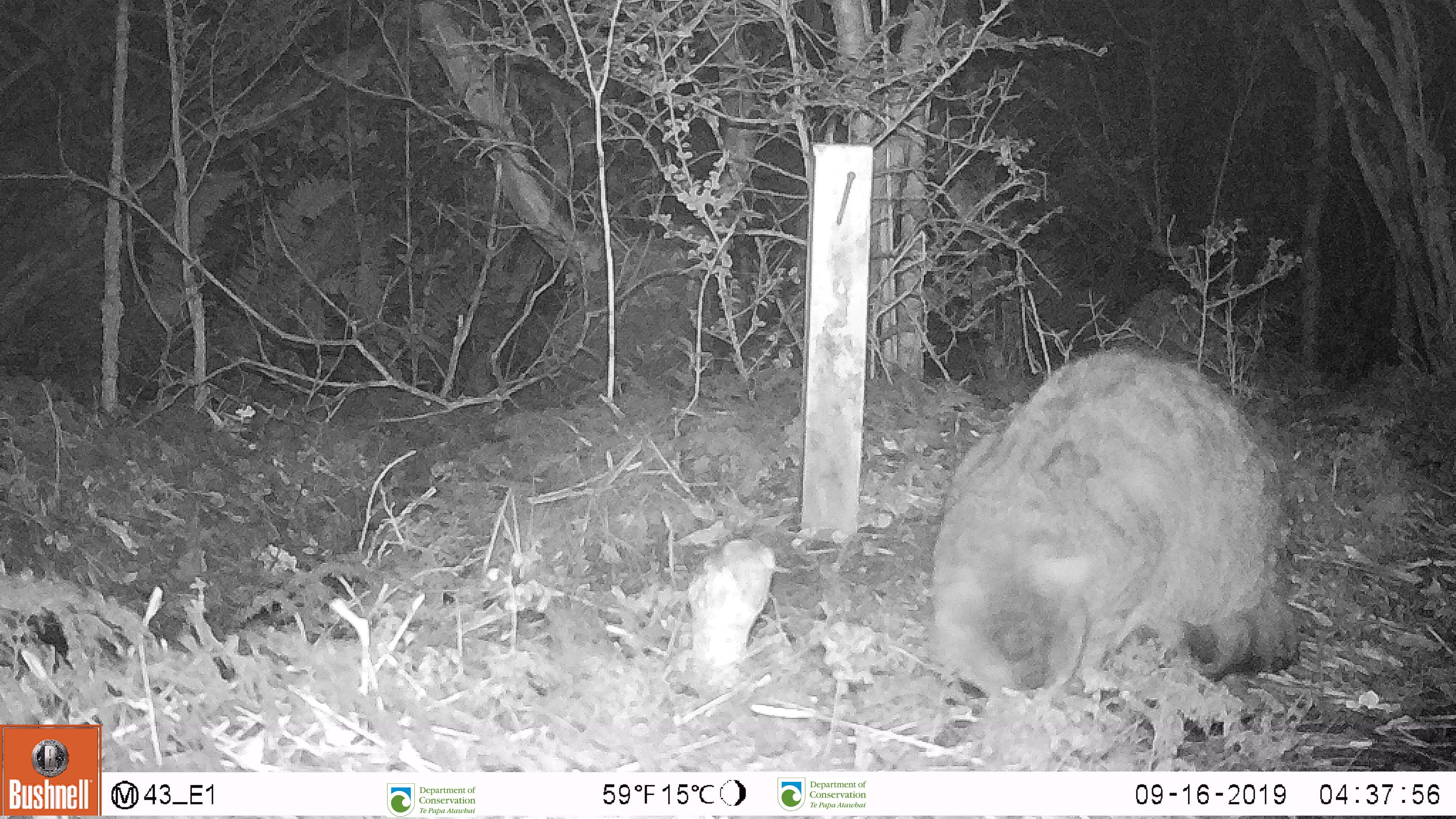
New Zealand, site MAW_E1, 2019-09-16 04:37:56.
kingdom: Animalia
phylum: Chordata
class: Mammalia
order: Carnivora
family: Felidae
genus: Felis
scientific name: Felis catus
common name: domestic cat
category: cat